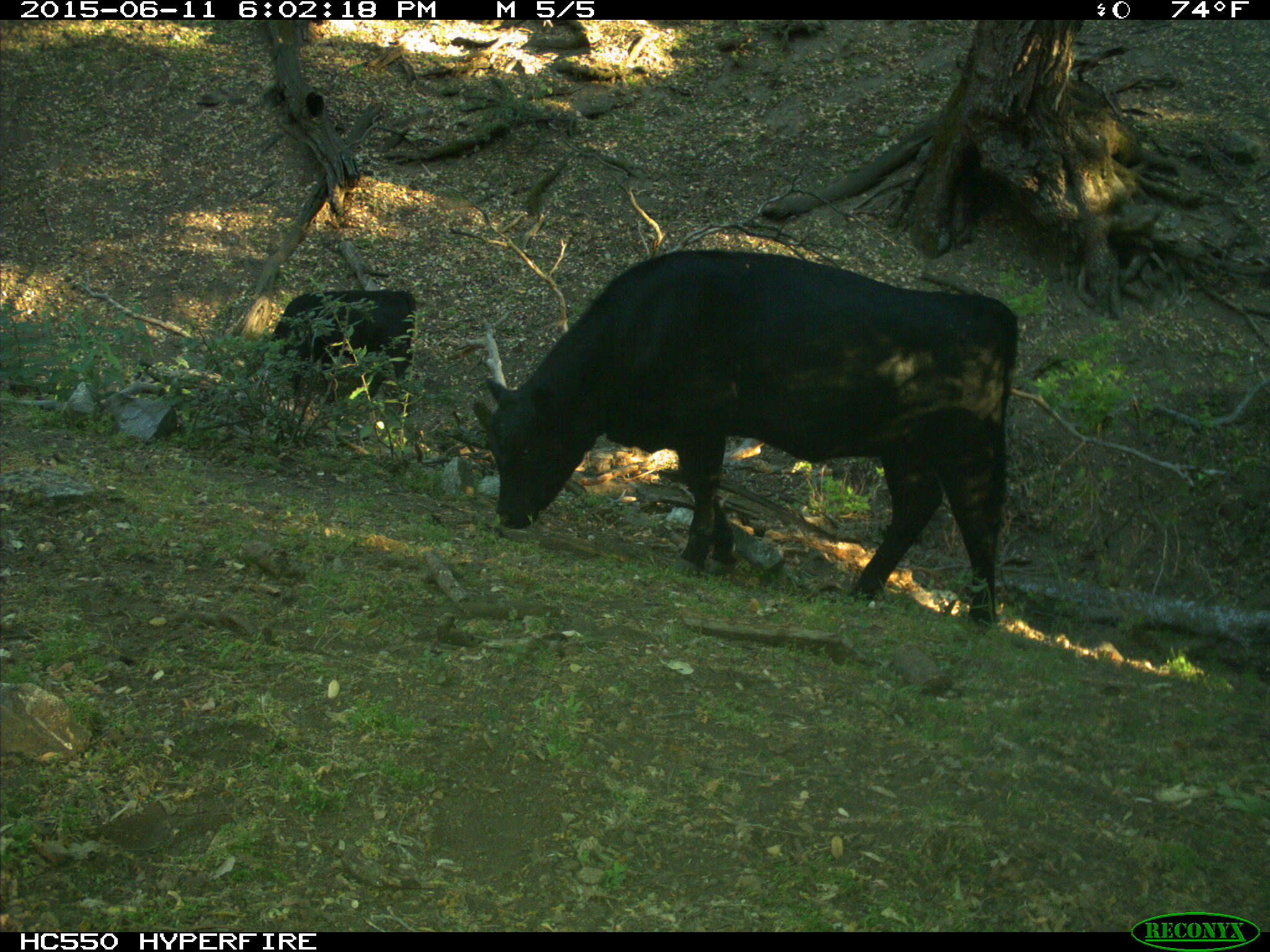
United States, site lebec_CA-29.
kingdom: Animalia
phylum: Chordata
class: Mammalia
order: Artiodactyla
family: Bovidae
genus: Bos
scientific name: Bos taurus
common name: domestic cow